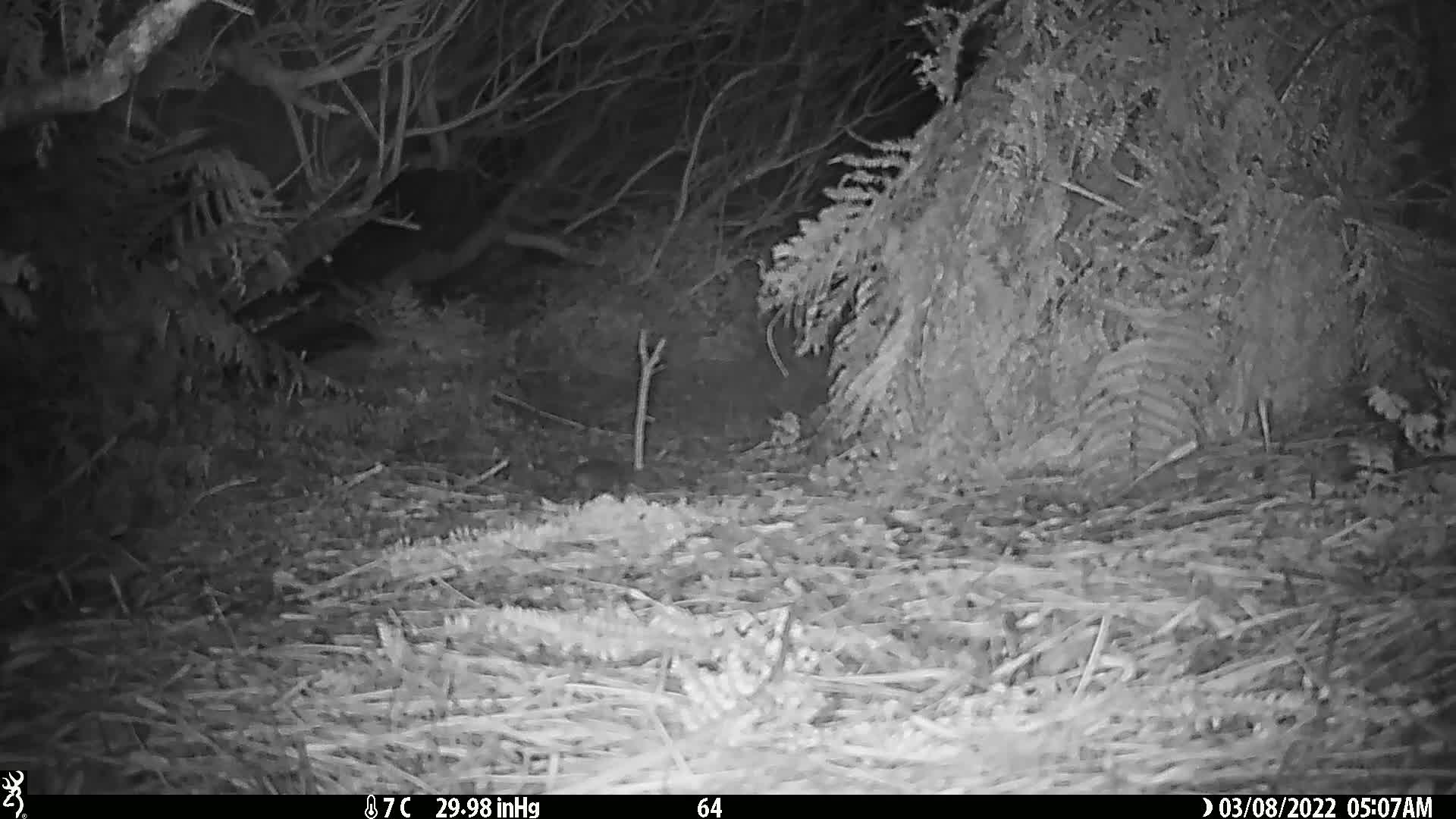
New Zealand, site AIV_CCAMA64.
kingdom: Animalia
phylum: Chordata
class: Mammalia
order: Rodentia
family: Muridae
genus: Mus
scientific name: Mus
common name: mouse